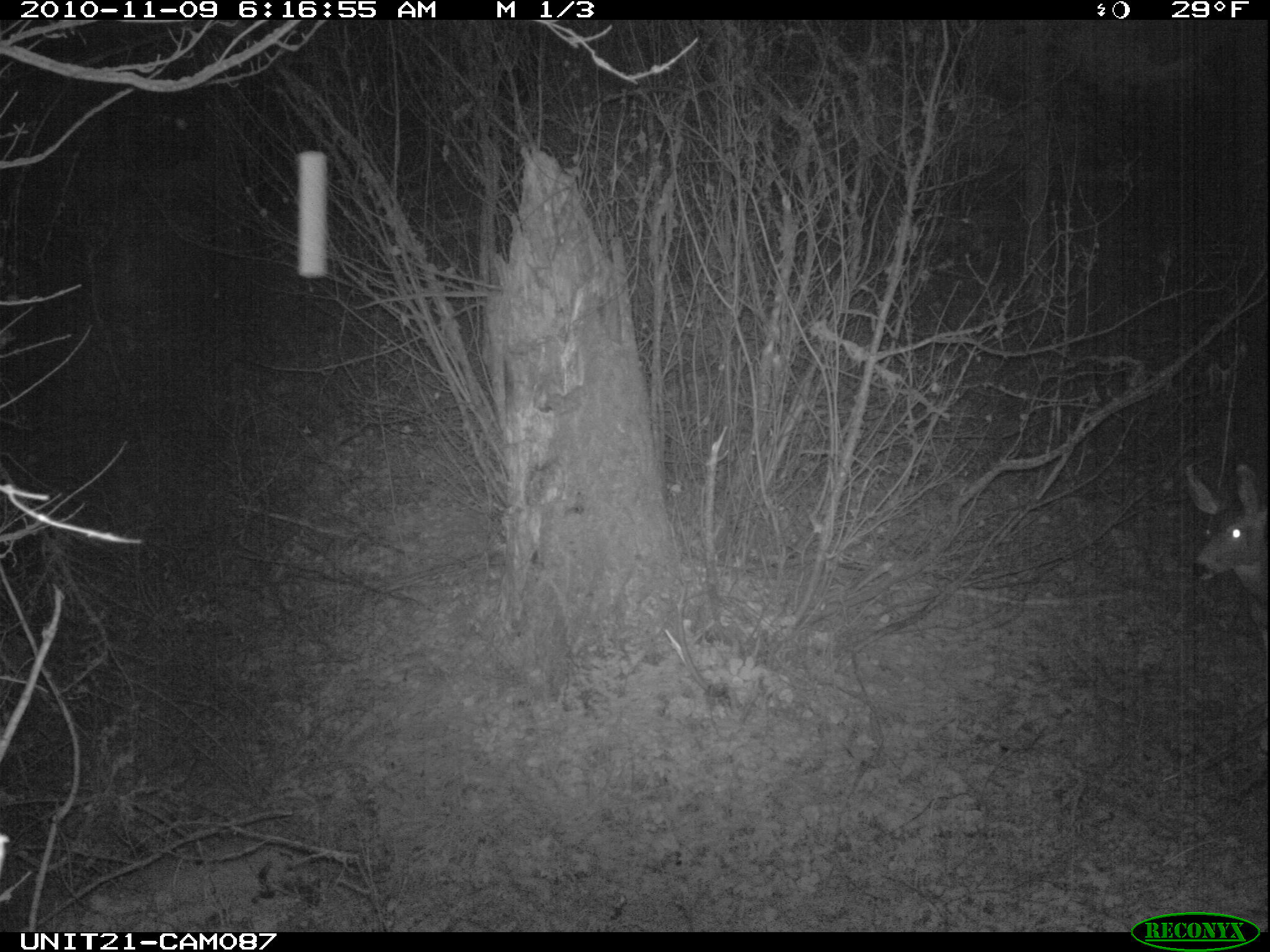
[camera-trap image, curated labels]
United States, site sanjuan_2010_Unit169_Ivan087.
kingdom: Animalia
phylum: Chordata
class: Mammalia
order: Artiodactyla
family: Cervidae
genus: Odocoileus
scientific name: Odocoileus hemionus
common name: mule deer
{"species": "Odocoileus hemionus (mule deer)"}